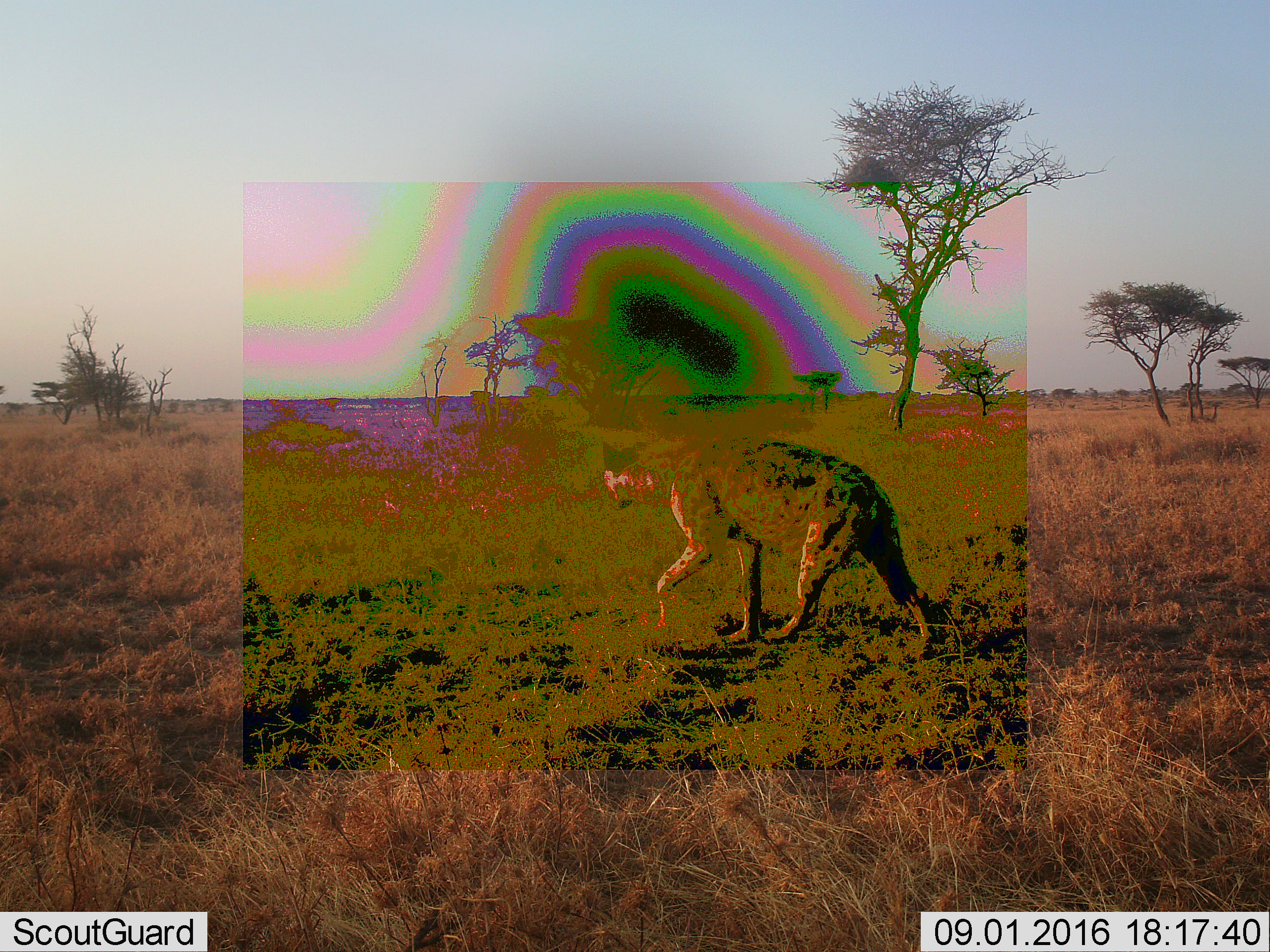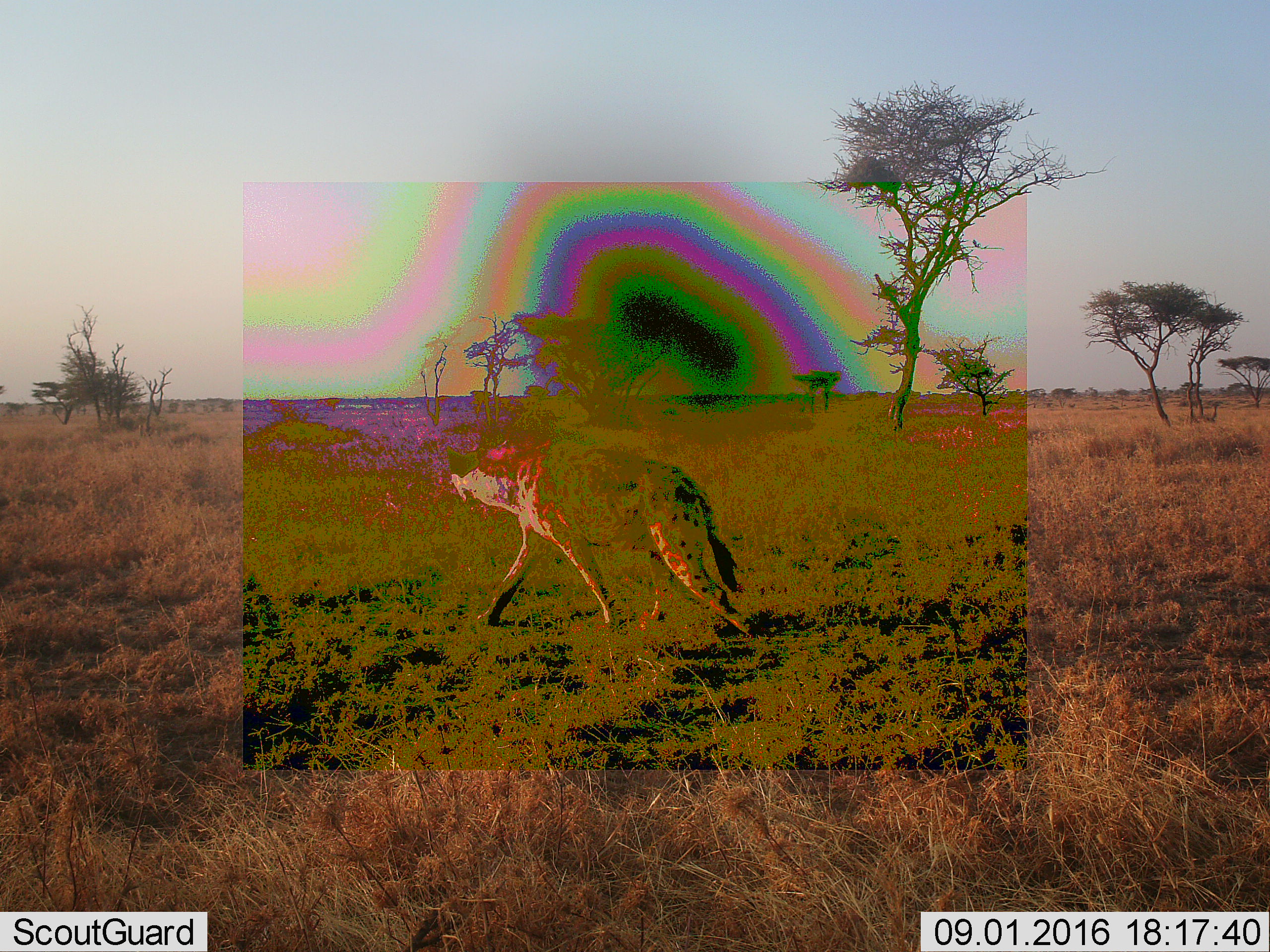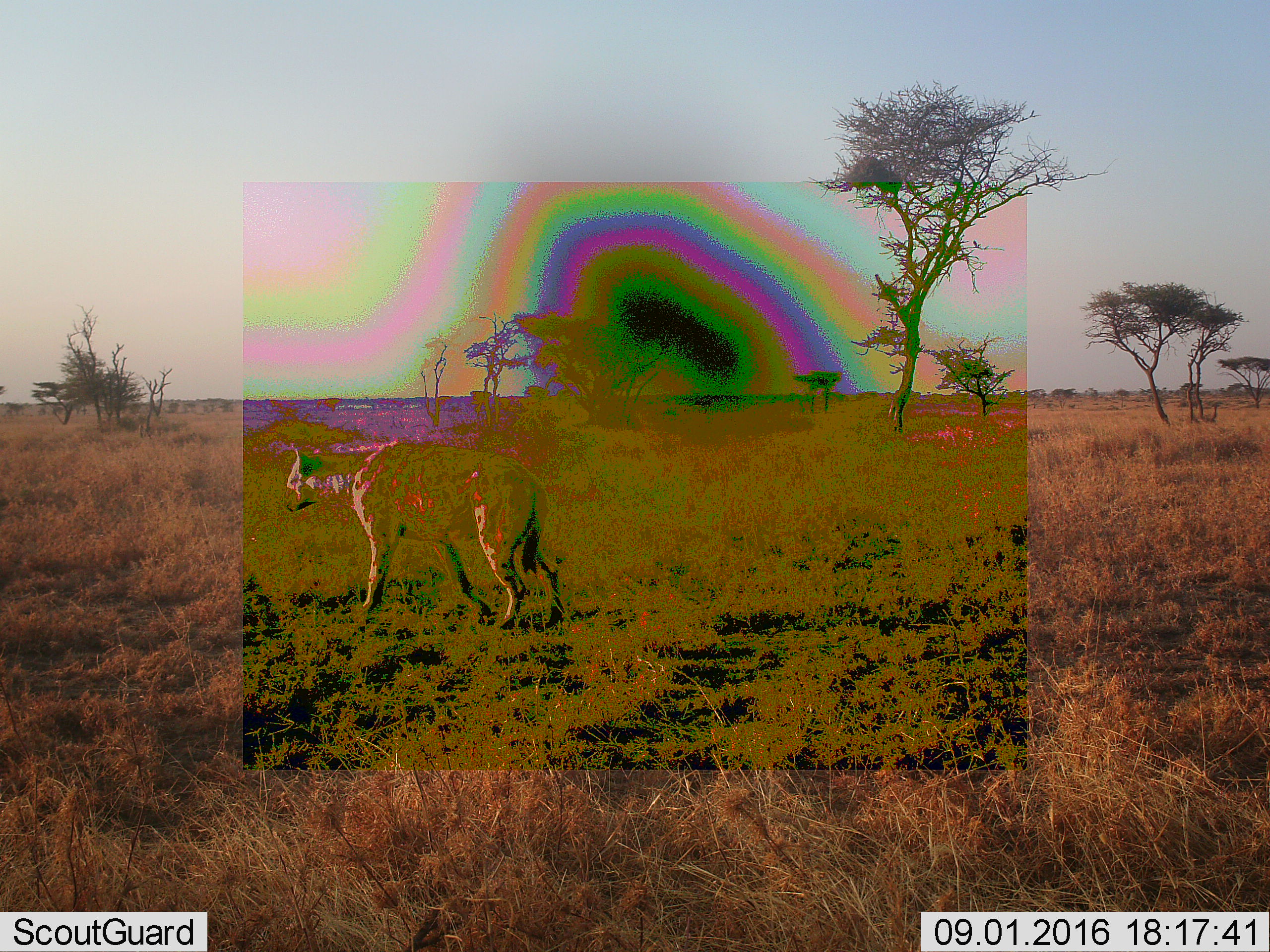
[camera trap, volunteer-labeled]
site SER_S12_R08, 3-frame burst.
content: unidentified animal